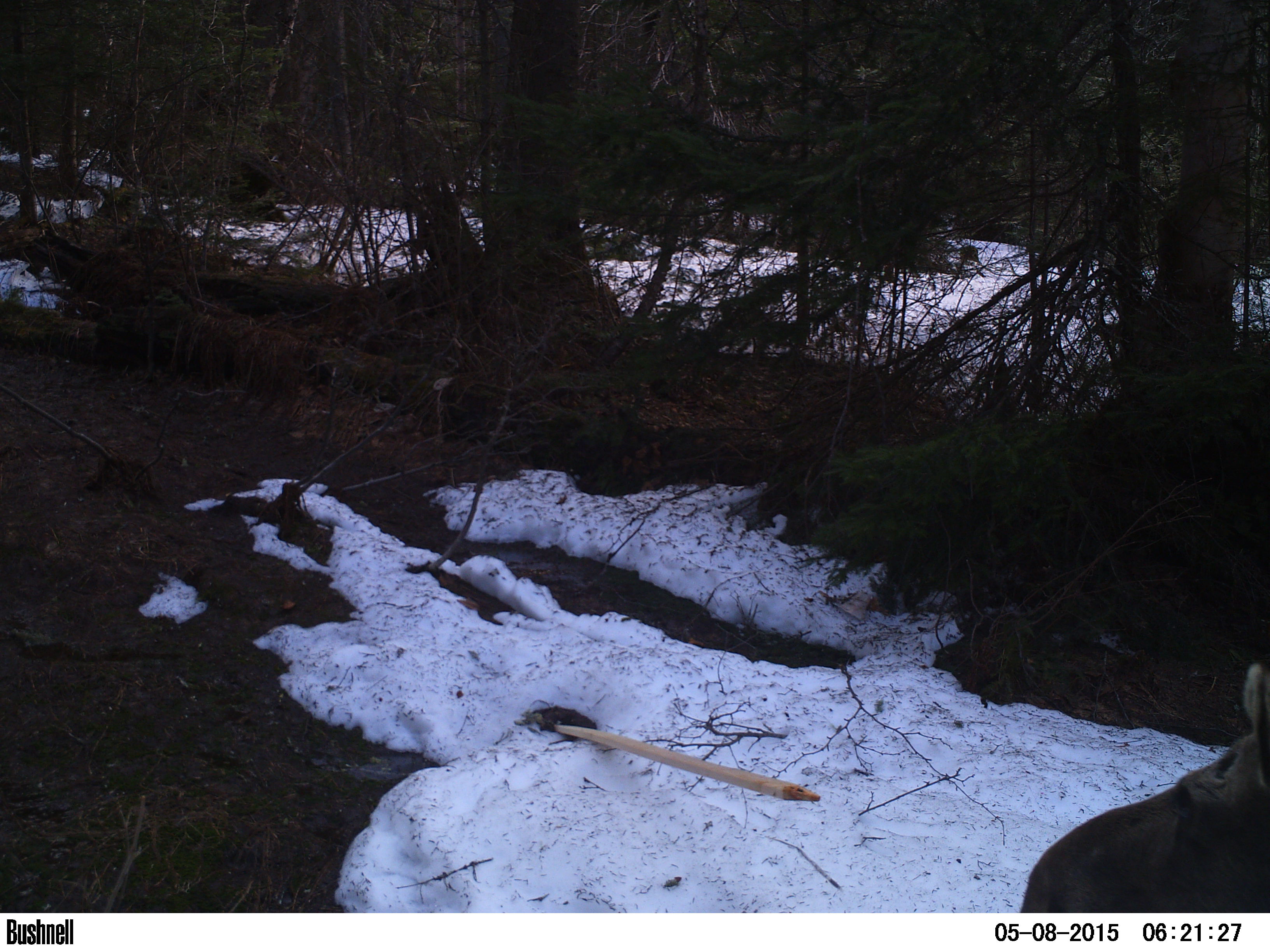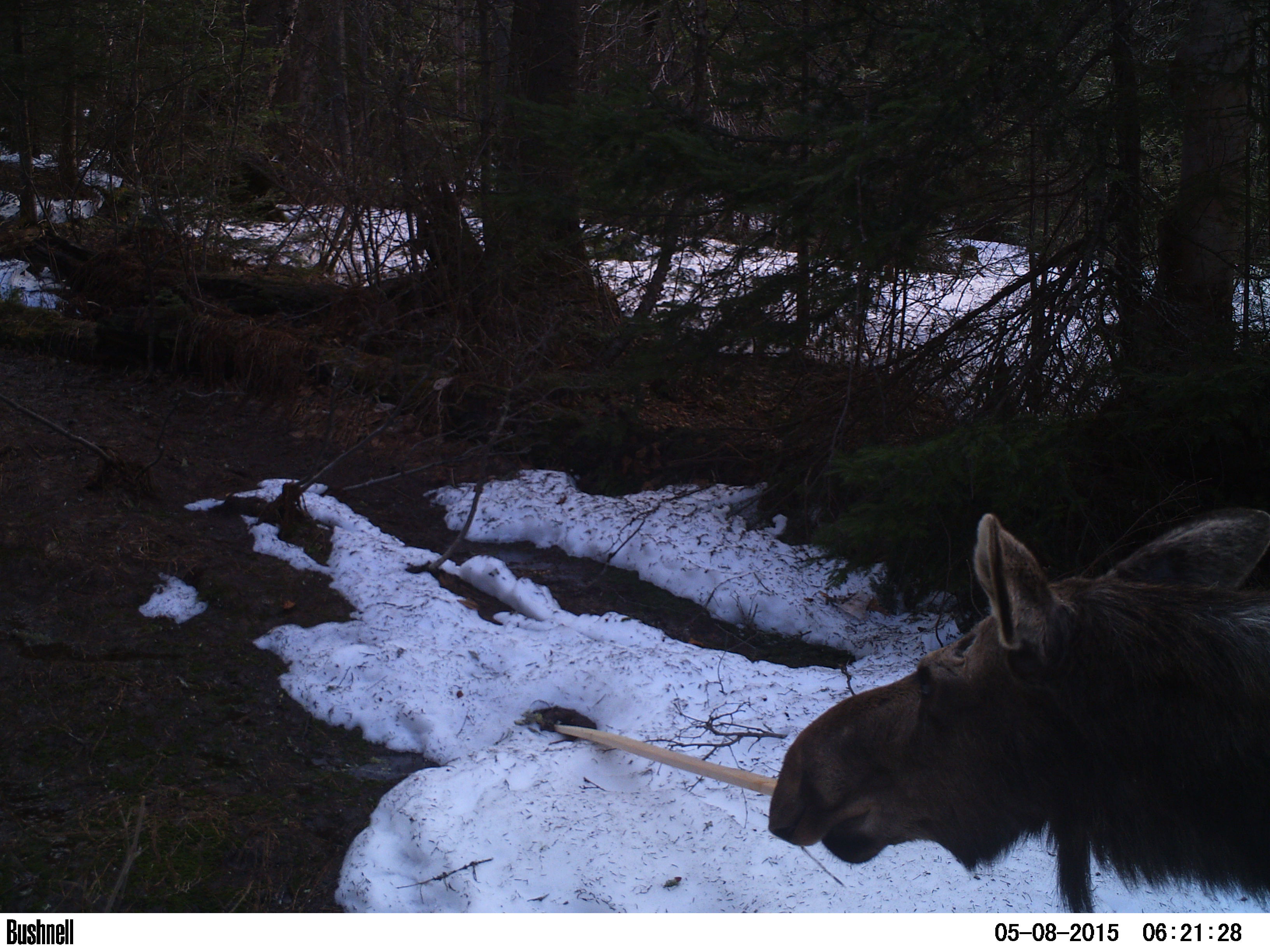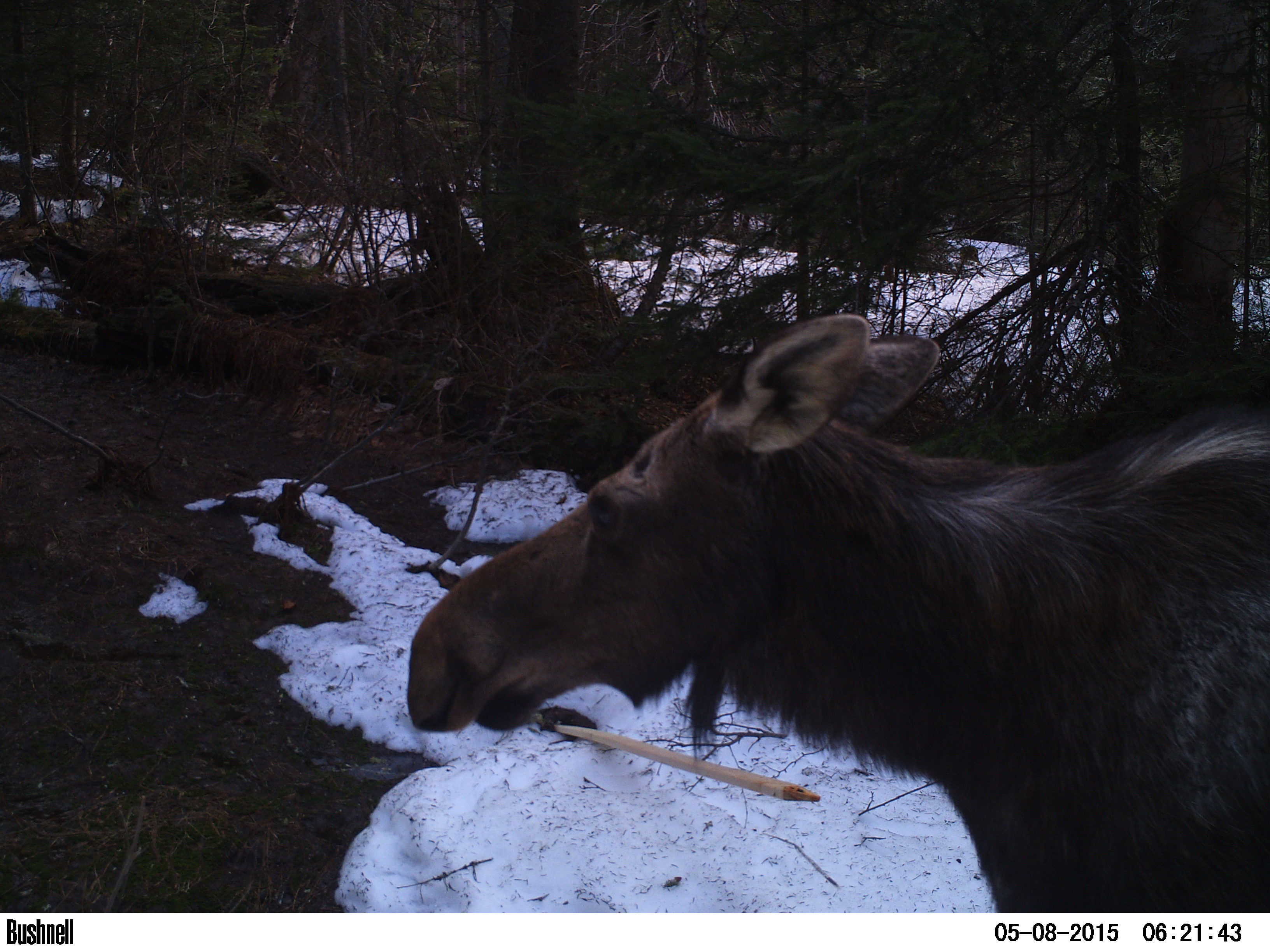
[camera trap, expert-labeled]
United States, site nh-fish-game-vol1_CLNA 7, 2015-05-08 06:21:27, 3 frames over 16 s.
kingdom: Animalia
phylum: Chordata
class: Mammalia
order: Artiodactyla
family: Cervidae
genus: Alces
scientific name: Alces alces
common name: moose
Moose (Alces alces).